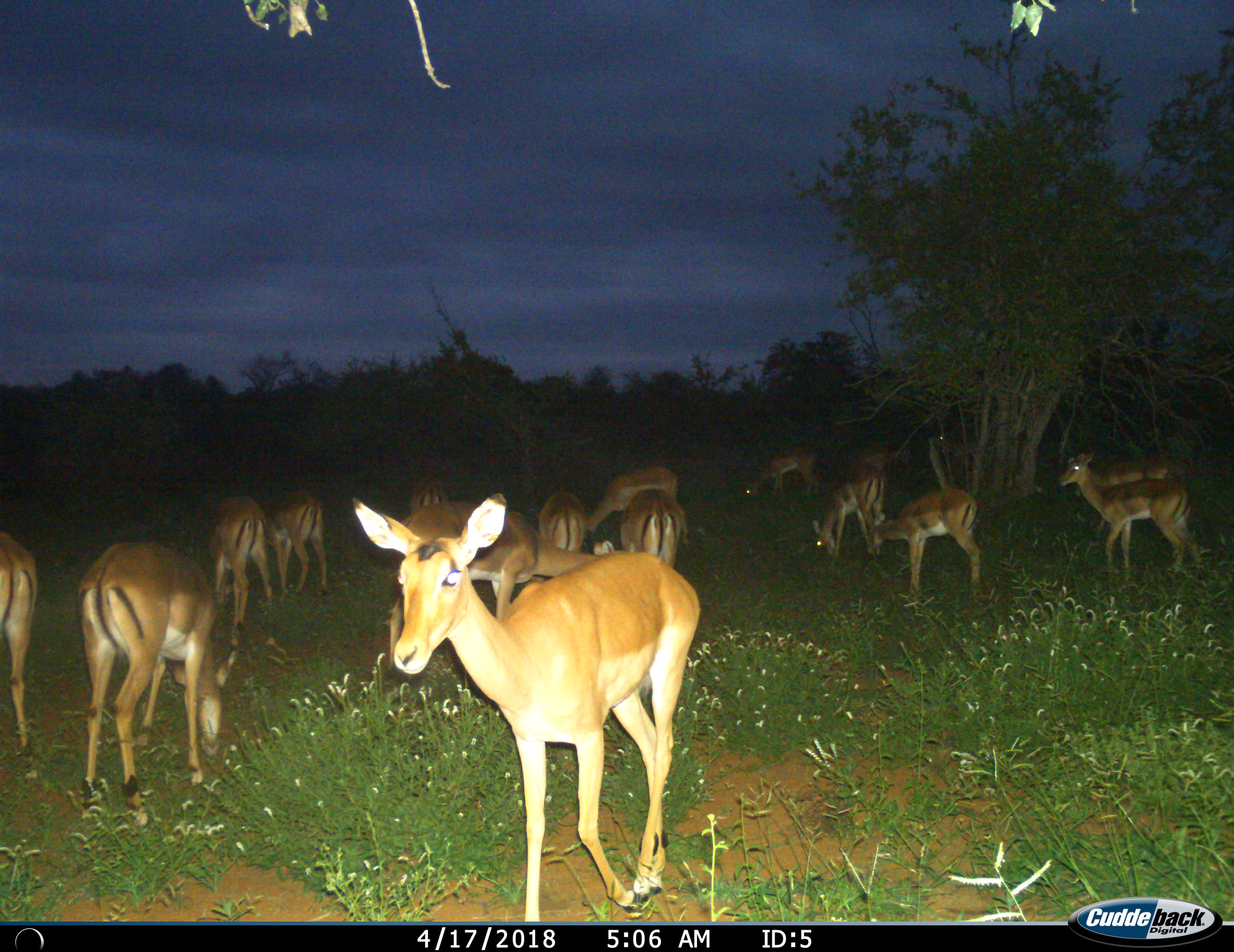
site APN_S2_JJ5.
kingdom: Animalia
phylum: Chordata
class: Mammalia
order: Artiodactyla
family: Bovidae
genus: Aepyceros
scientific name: Aepyceros melampus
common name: impala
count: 11-50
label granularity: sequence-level